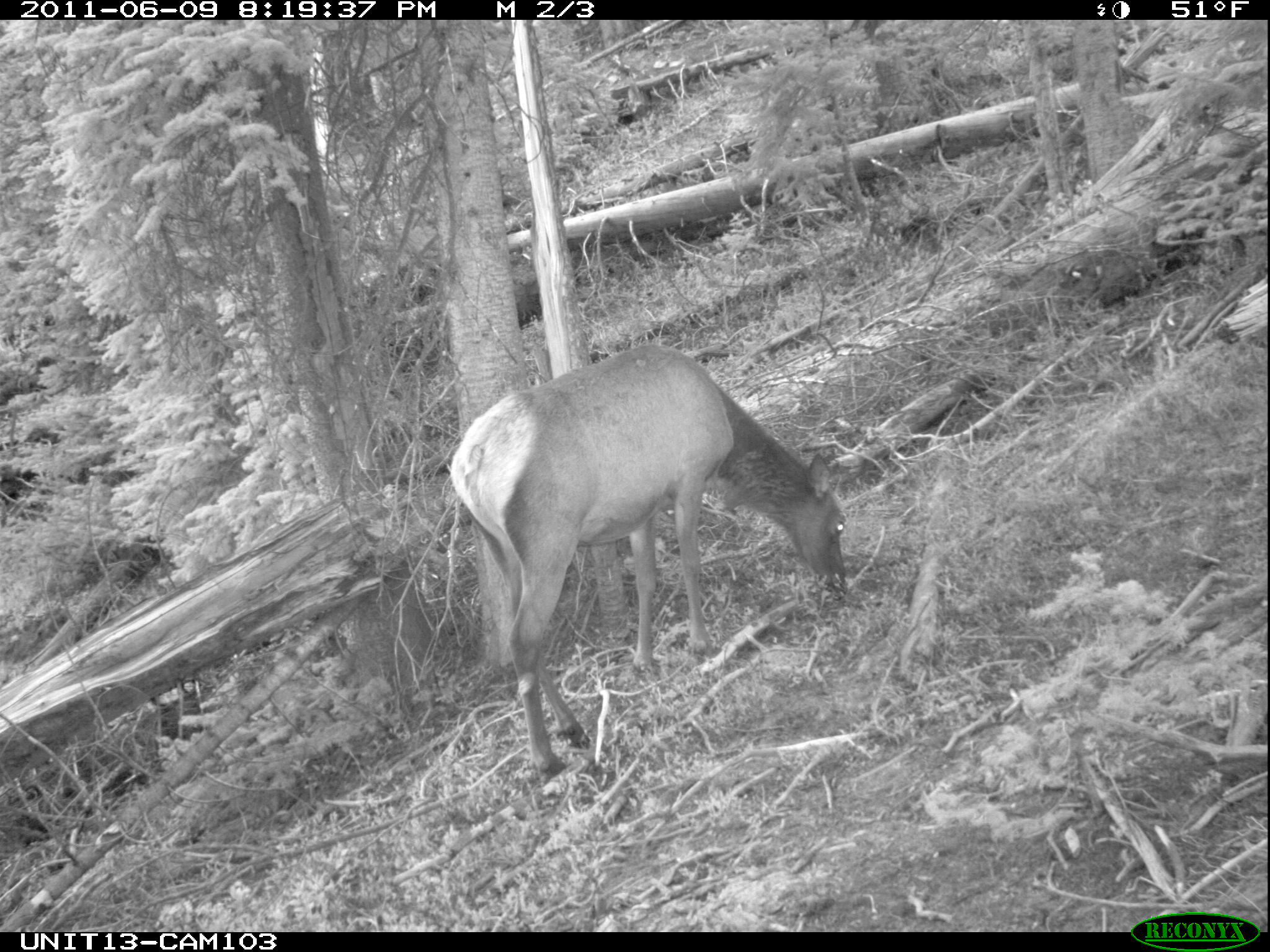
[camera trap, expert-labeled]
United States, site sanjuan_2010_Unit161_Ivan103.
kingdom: Animalia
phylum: Chordata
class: Mammalia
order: Artiodactyla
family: Cervidae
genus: Cervus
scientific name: Cervus elaphus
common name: red deer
Cervus elaphus (red deer).